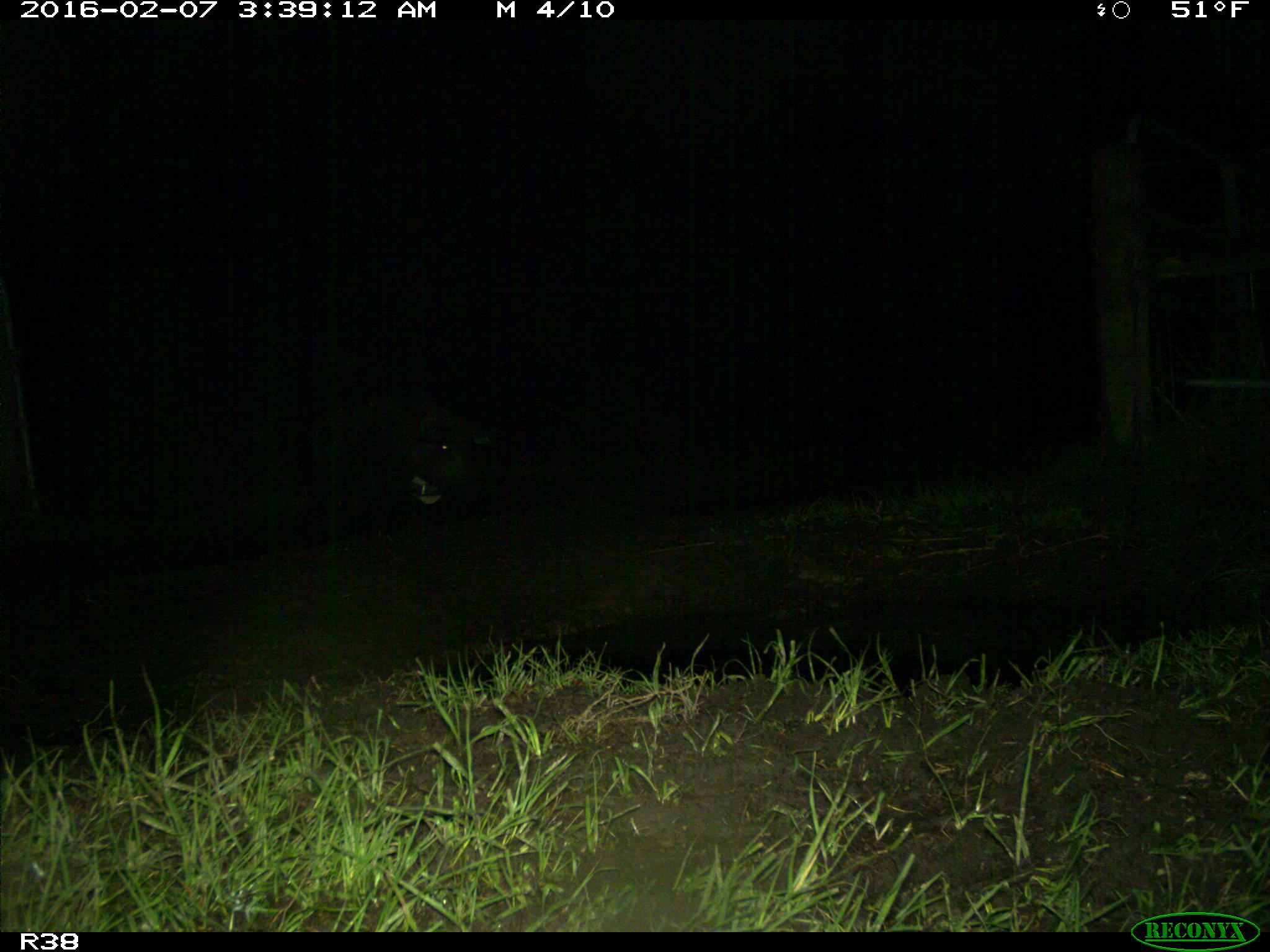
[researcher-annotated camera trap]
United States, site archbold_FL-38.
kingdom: Animalia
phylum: Chordata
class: Mammalia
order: Artiodactyla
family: Suidae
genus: Sus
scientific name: Sus scrofa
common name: wild boar